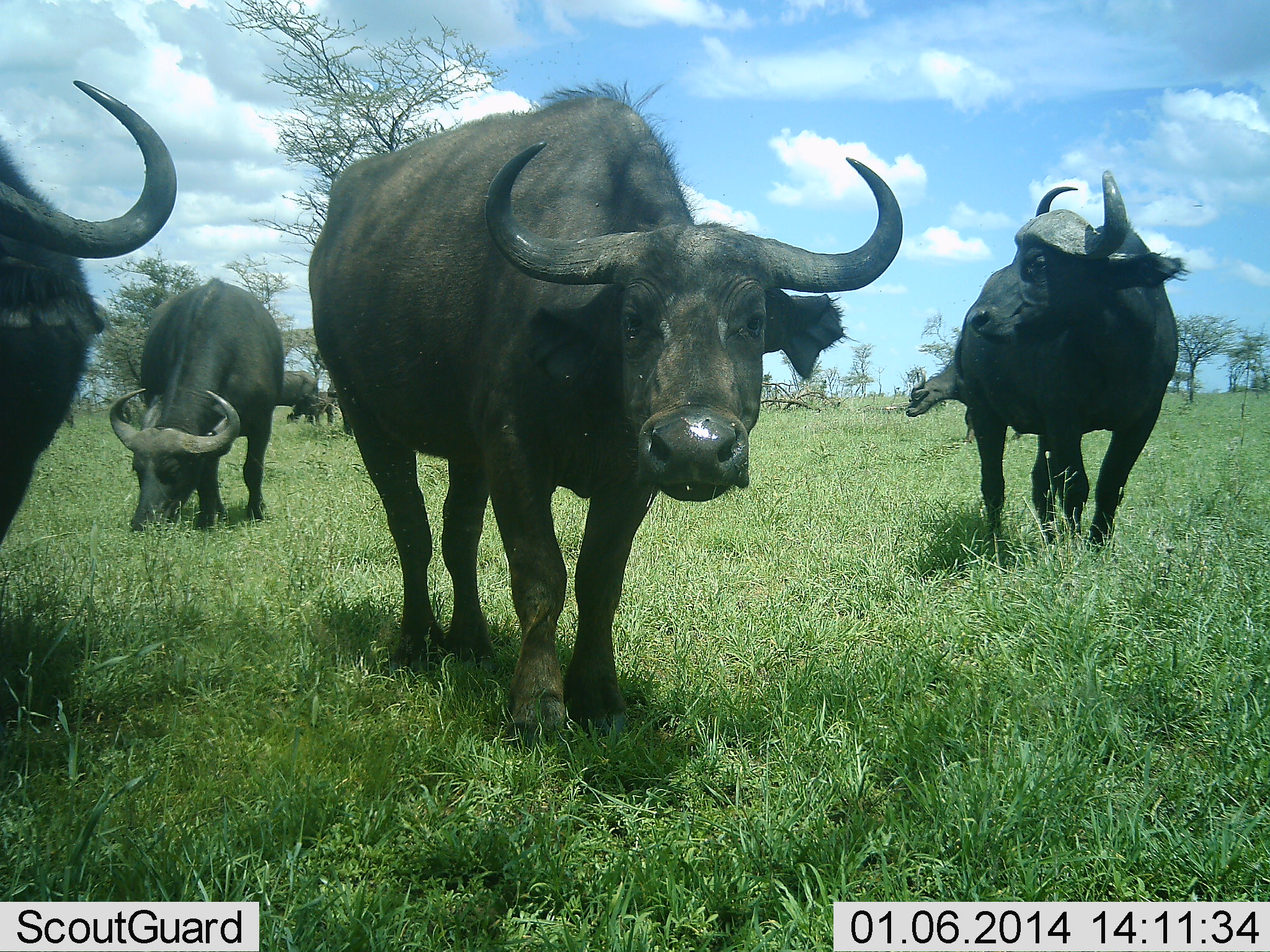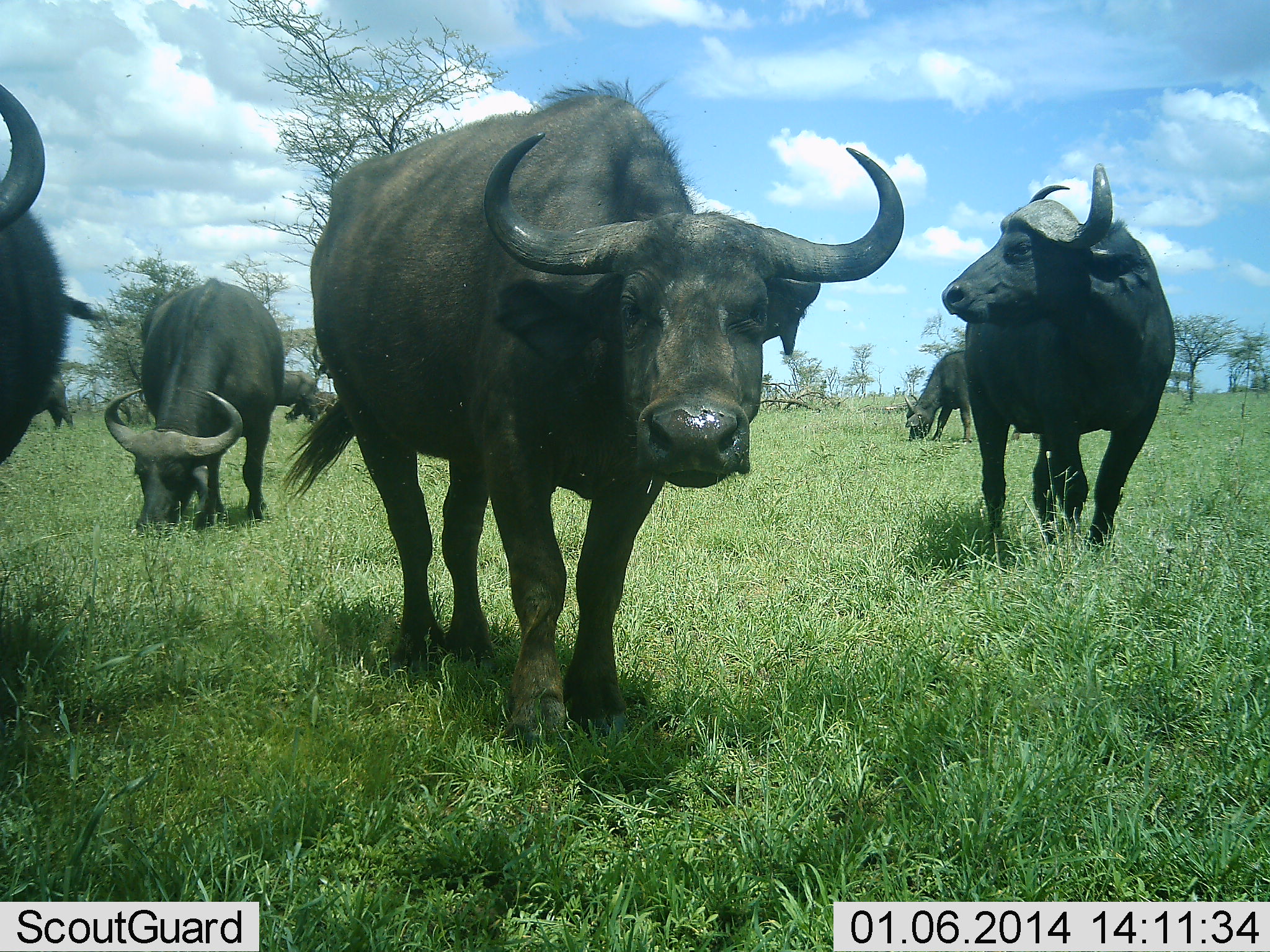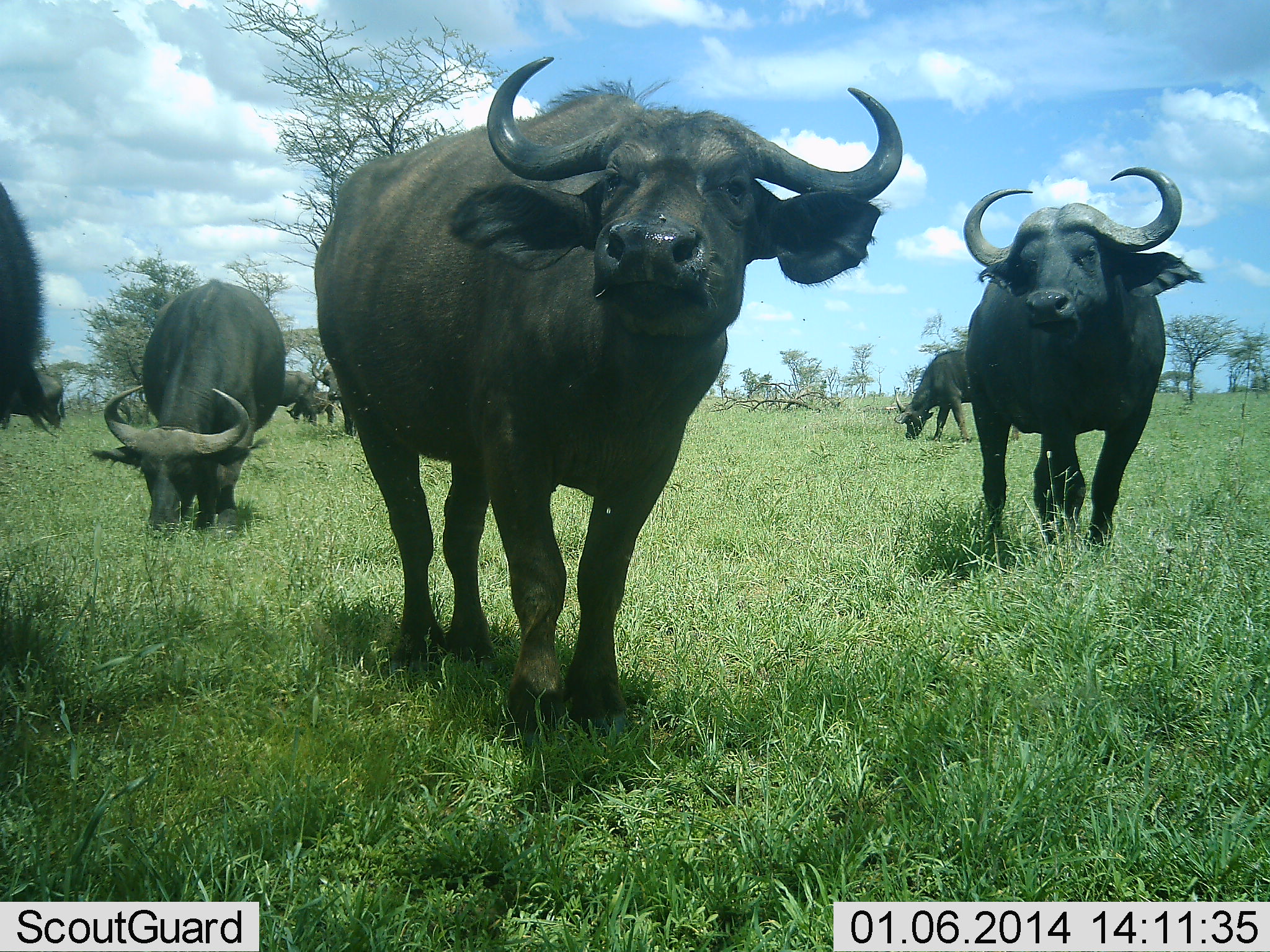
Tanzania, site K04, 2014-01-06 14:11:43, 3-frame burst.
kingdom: Animalia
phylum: Chordata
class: Mammalia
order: Artiodactyla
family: Bovidae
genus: Syncerus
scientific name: Syncerus caffer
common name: cape buffalo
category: buffalo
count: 7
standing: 84%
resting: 2%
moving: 20%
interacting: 4%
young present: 4%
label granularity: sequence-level